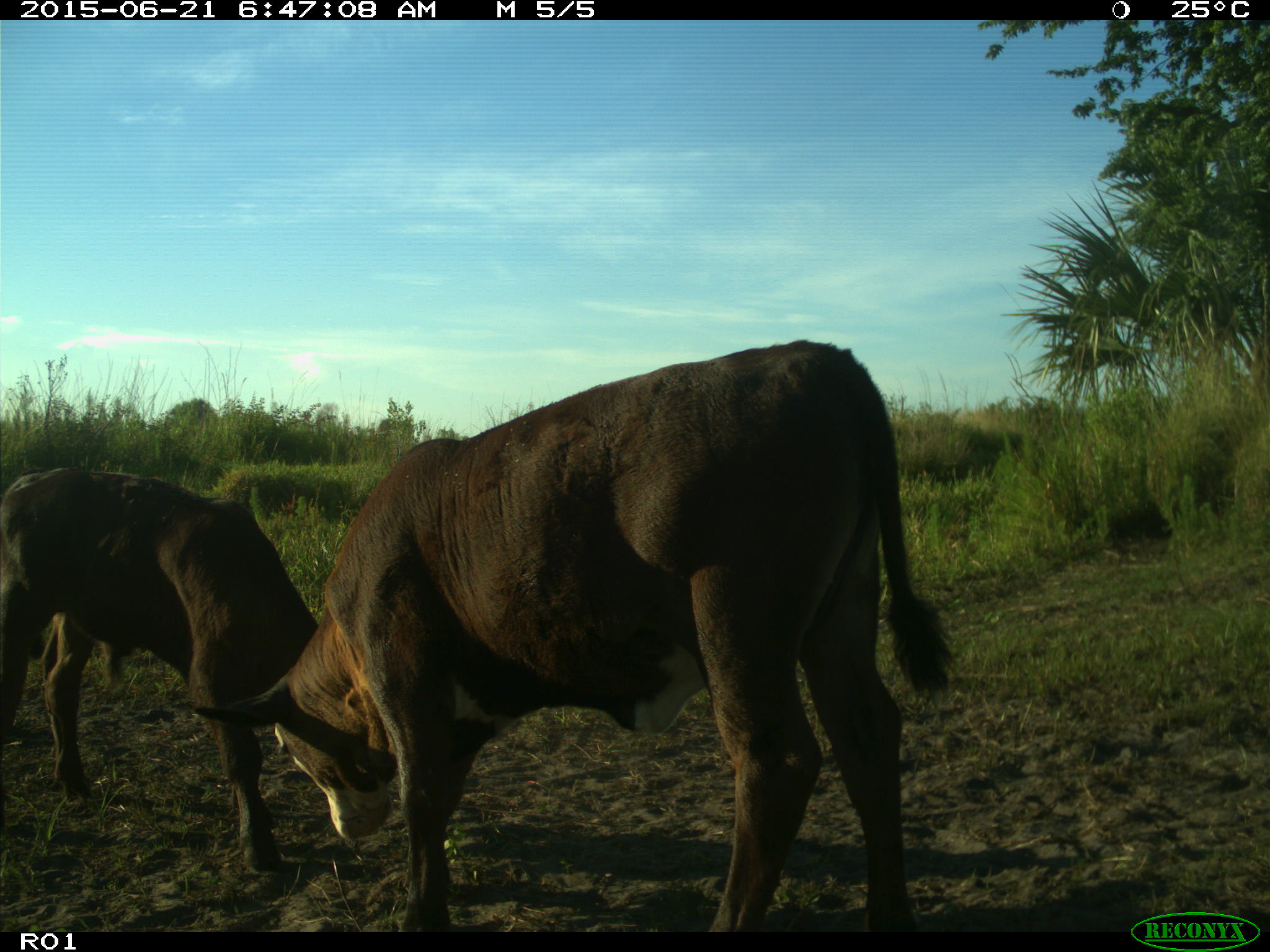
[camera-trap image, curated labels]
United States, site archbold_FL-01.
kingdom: Animalia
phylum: Chordata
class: Mammalia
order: Artiodactyla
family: Bovidae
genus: Bos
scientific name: Bos taurus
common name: domestic cow